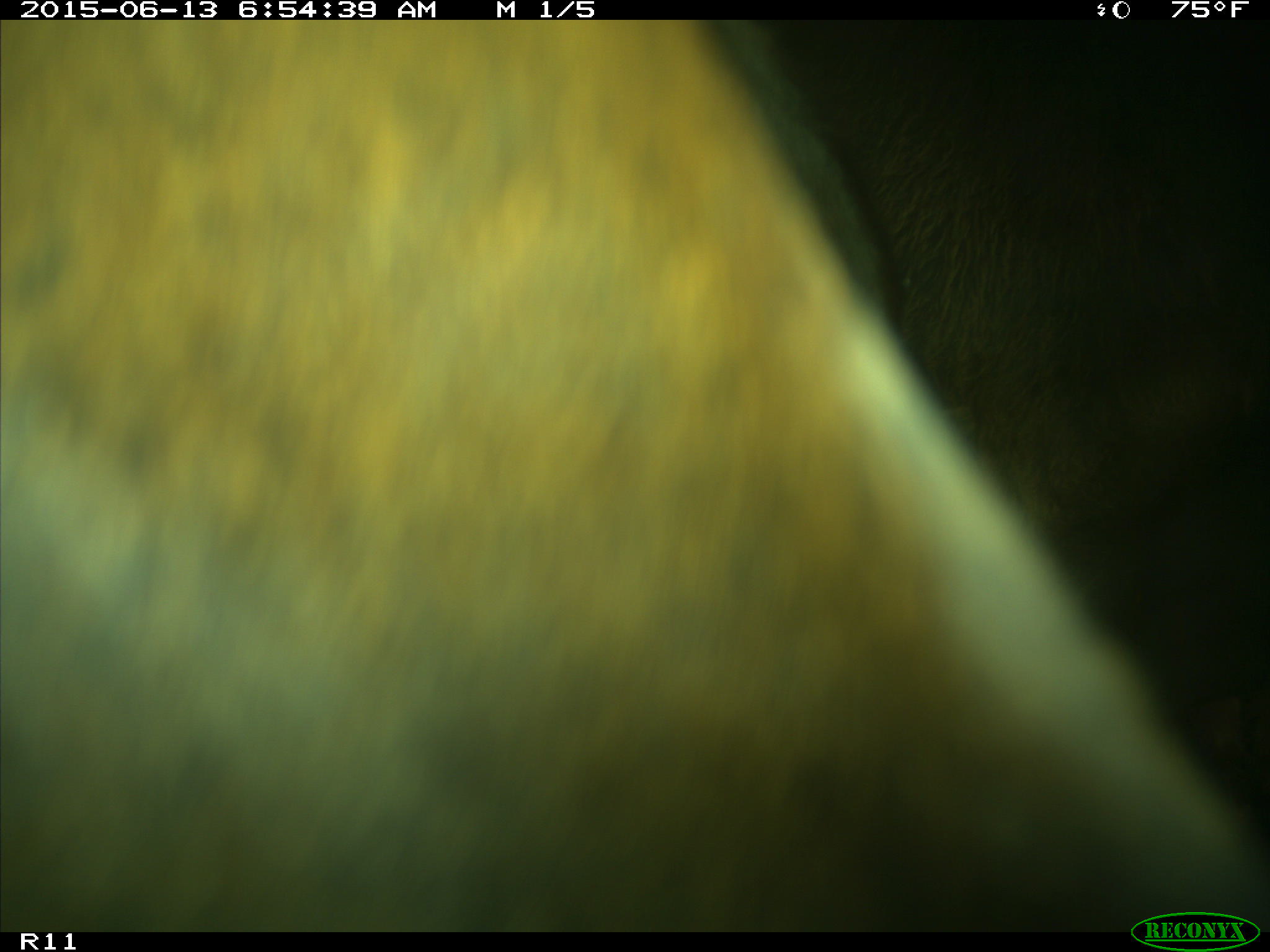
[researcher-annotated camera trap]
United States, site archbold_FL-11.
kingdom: Animalia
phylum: Chordata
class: Mammalia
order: Artiodactyla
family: Bovidae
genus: Bos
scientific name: Bos taurus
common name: domestic cow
Bos taurus (domestic cow).